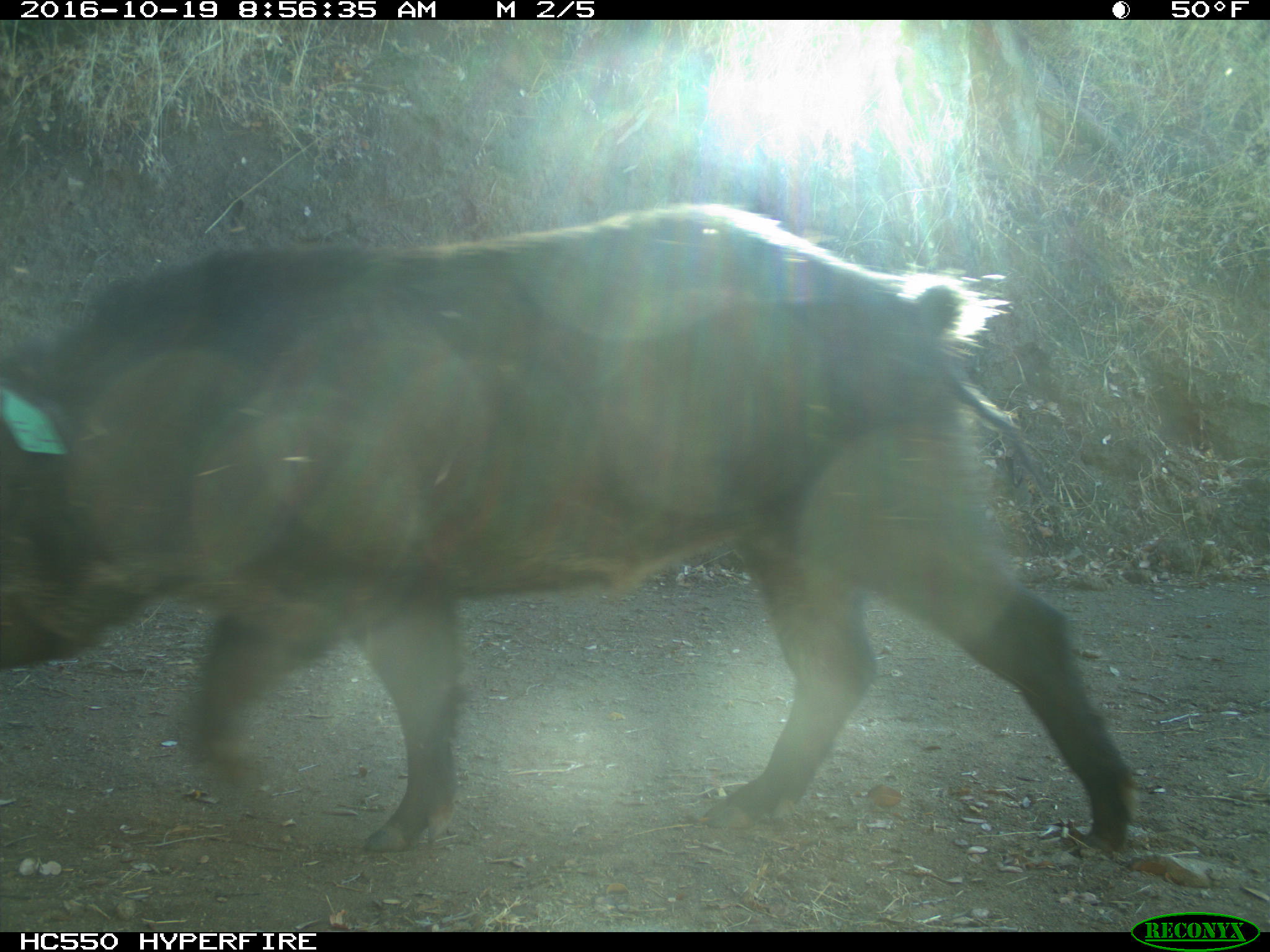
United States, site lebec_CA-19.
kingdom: Animalia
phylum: Chordata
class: Mammalia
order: Artiodactyla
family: Suidae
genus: Sus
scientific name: Sus scrofa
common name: wild boar